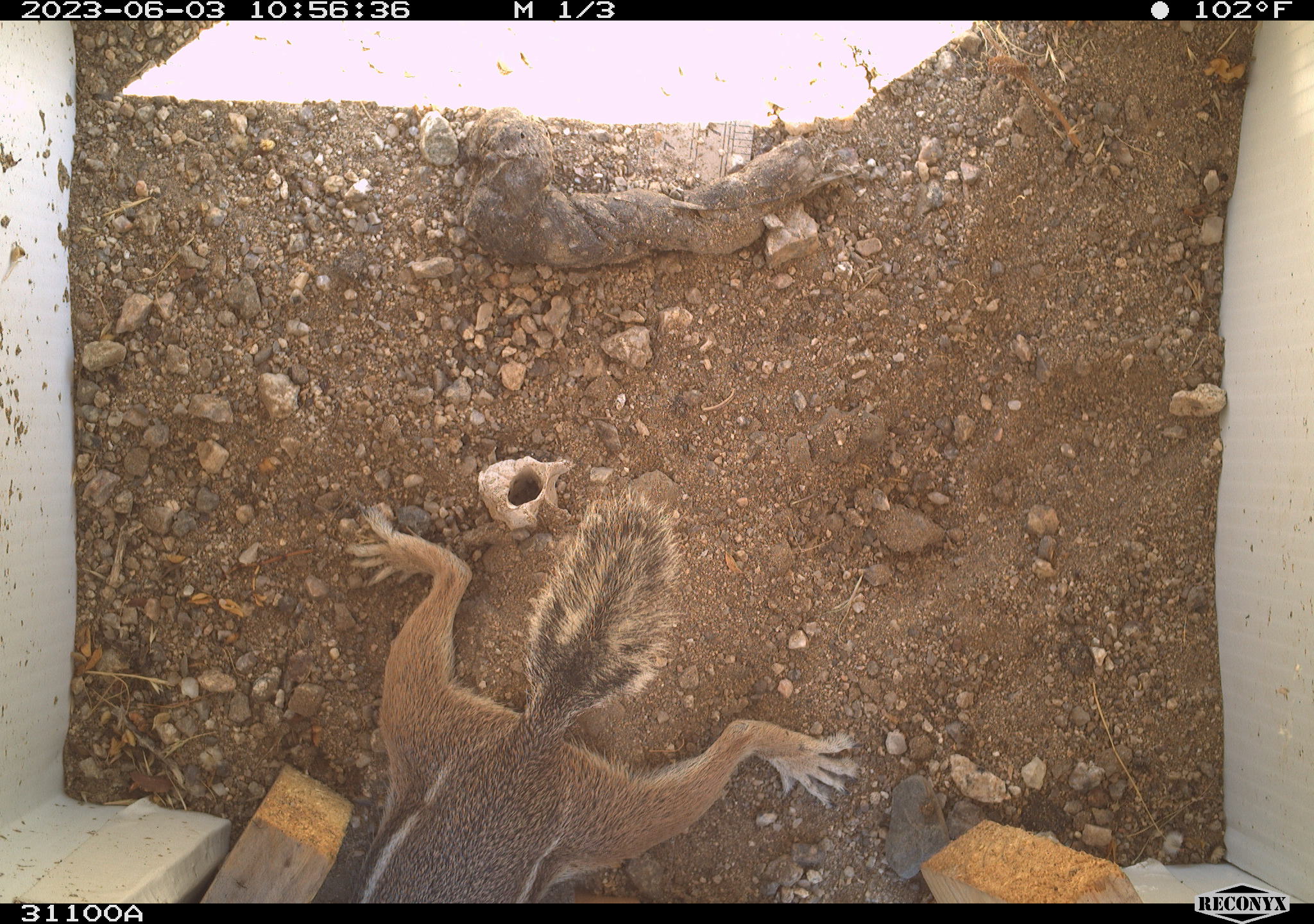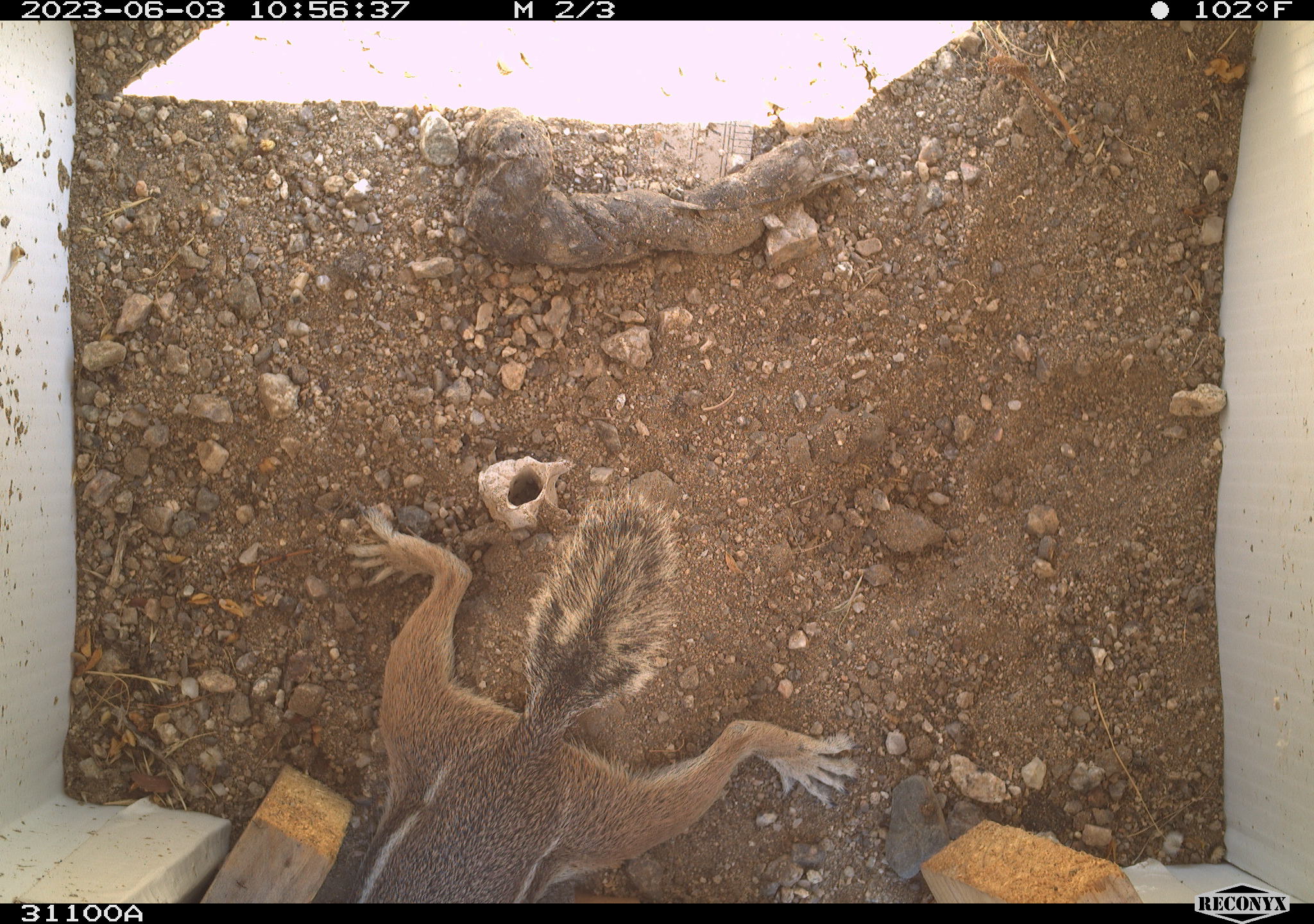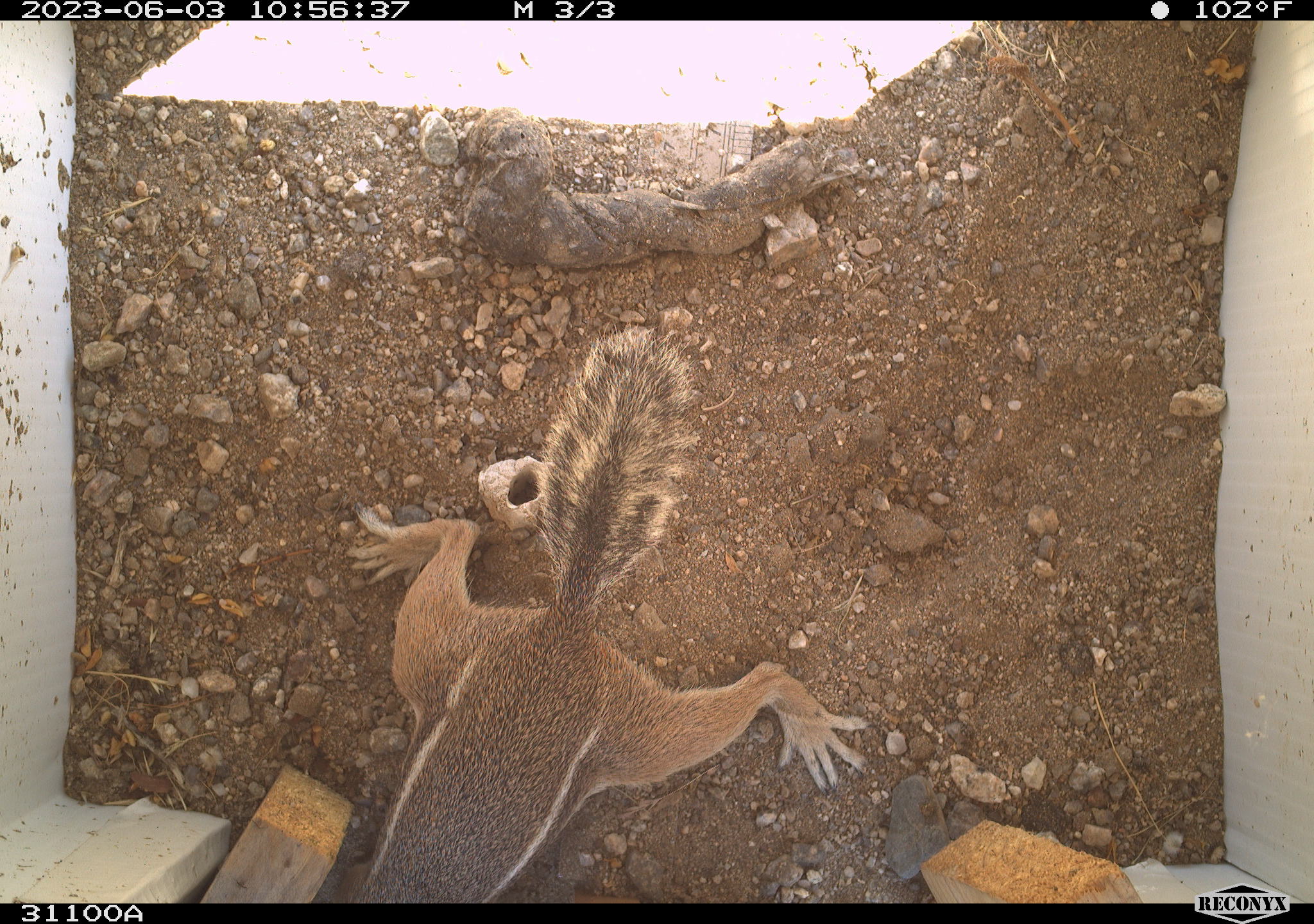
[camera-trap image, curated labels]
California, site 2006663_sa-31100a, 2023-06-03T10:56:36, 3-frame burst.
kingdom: Animalia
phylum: Chordata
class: Mammalia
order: Rodentia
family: Sciuridae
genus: Ammospermophilus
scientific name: Ammospermophilus leucurus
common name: white-tailed antelope squirrel